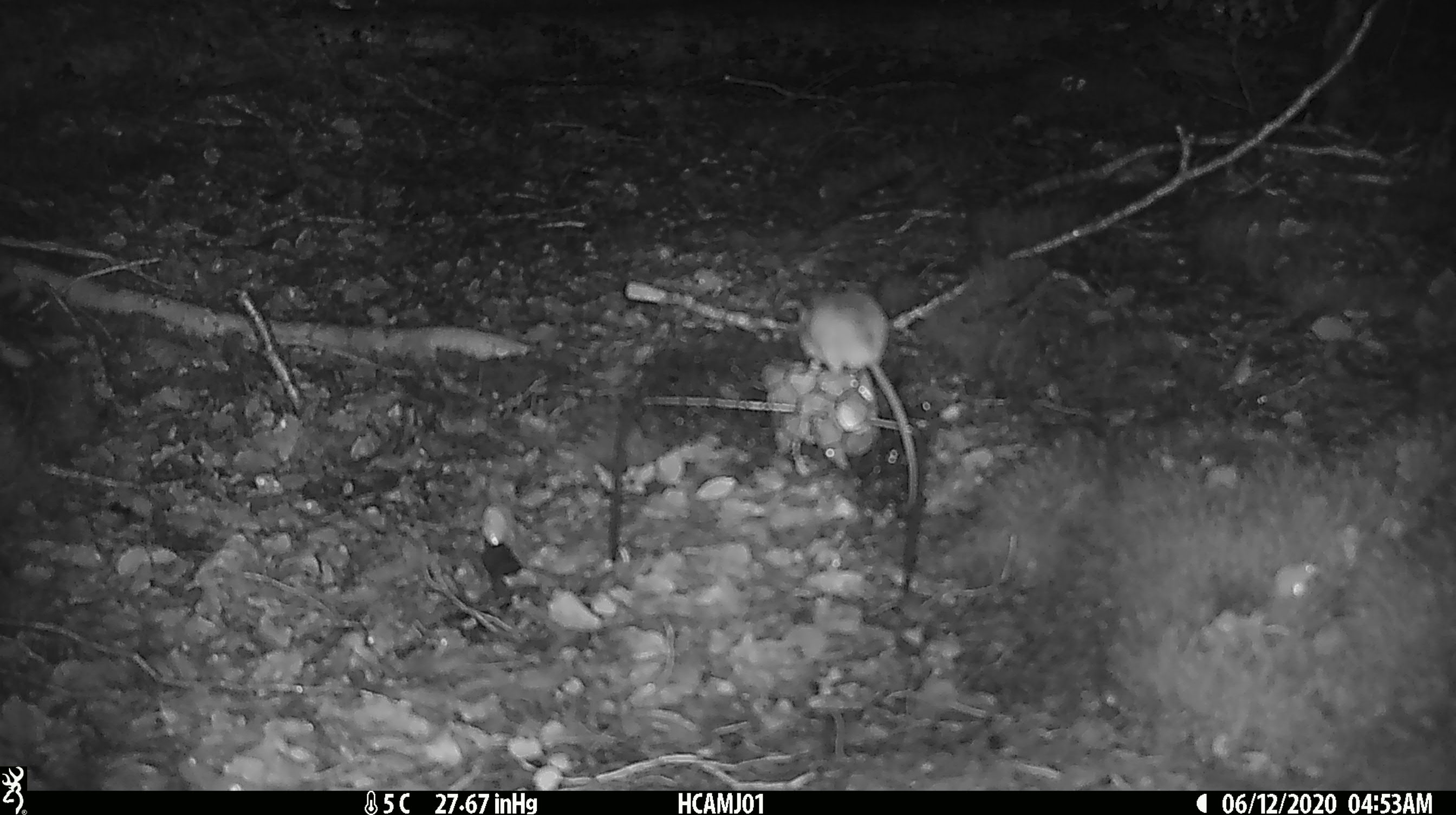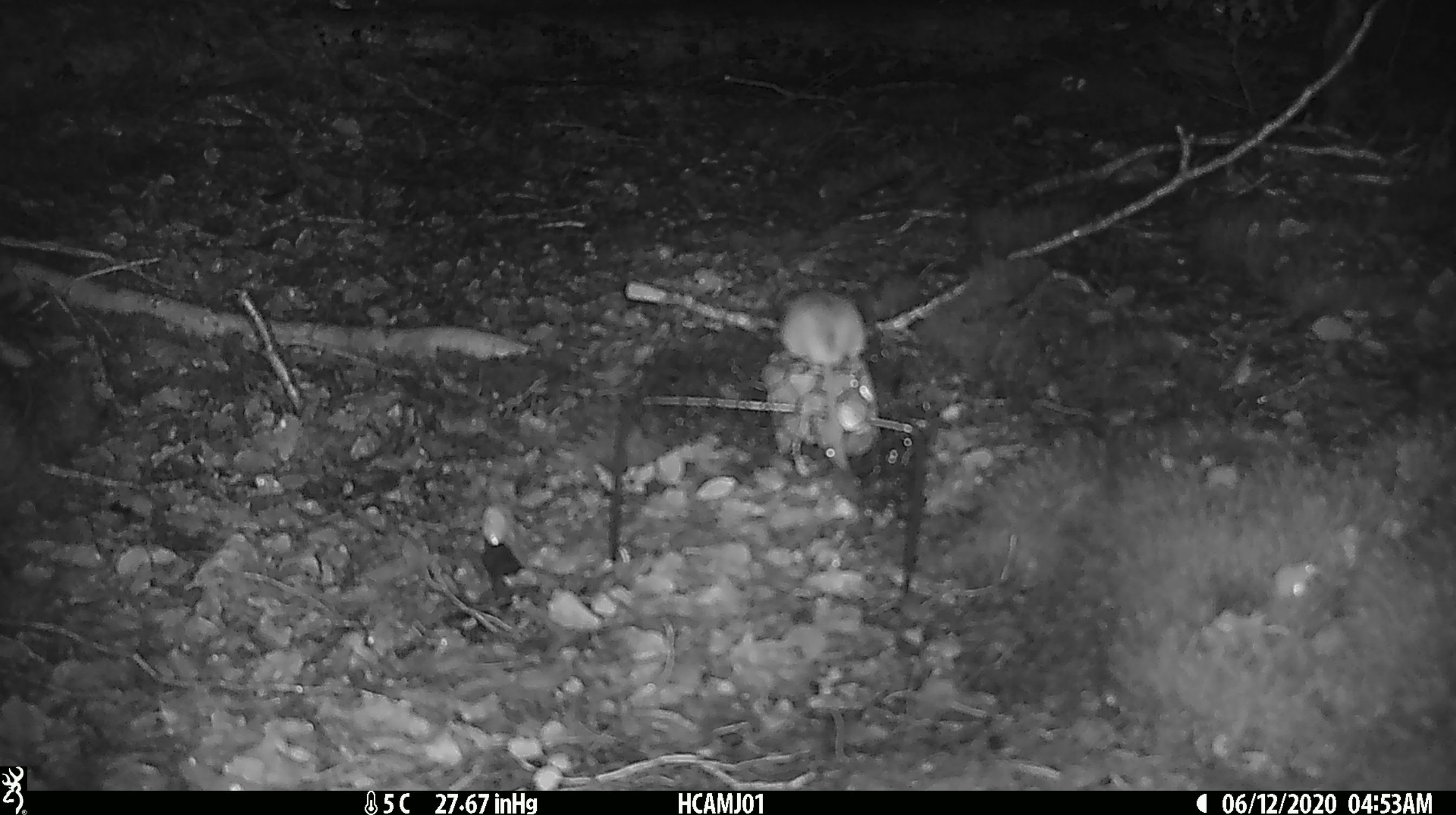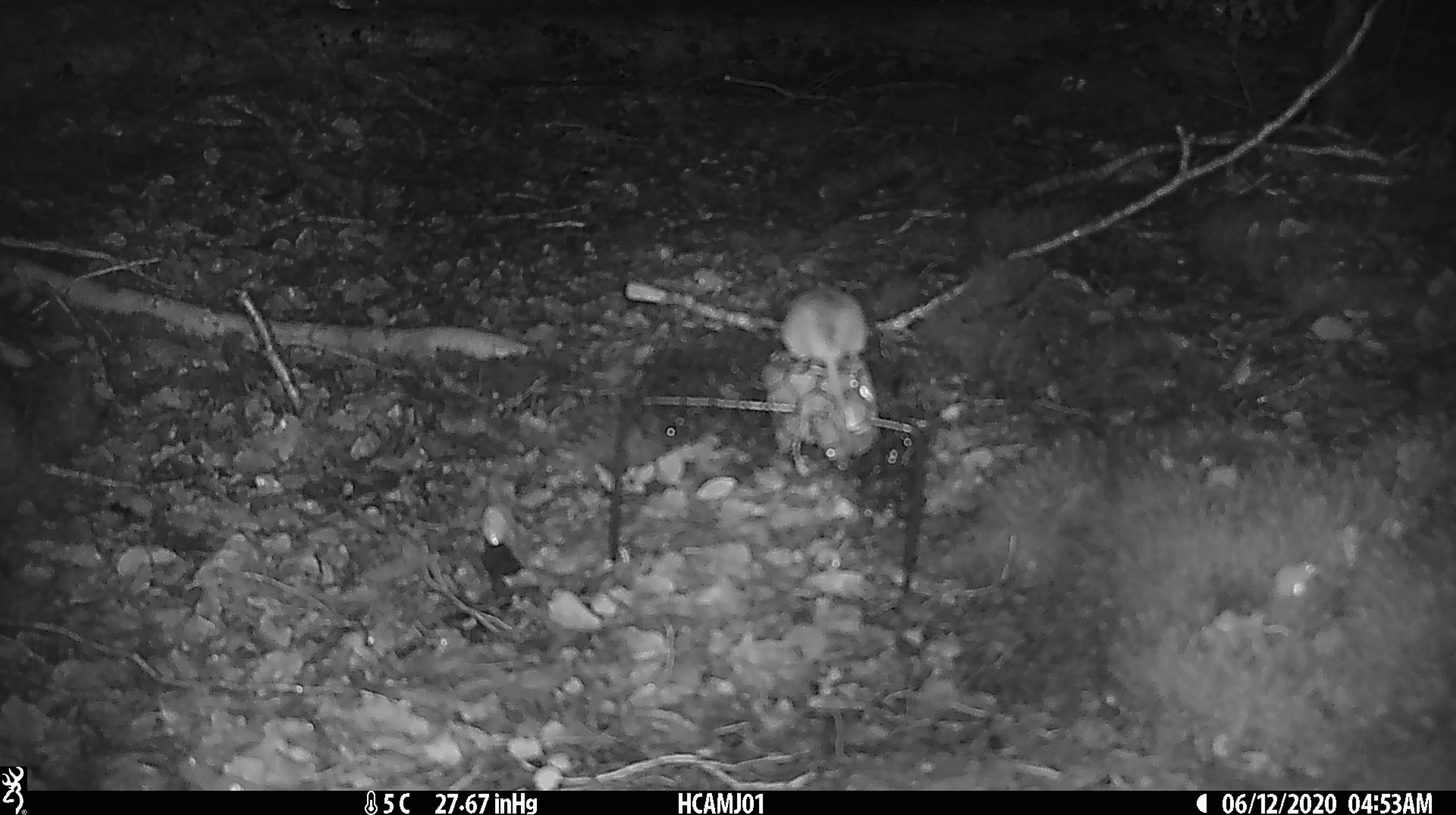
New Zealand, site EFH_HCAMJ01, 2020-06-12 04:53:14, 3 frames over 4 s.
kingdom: Animalia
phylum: Chordata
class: Mammalia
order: Rodentia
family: Muridae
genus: Mus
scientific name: Mus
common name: mouse